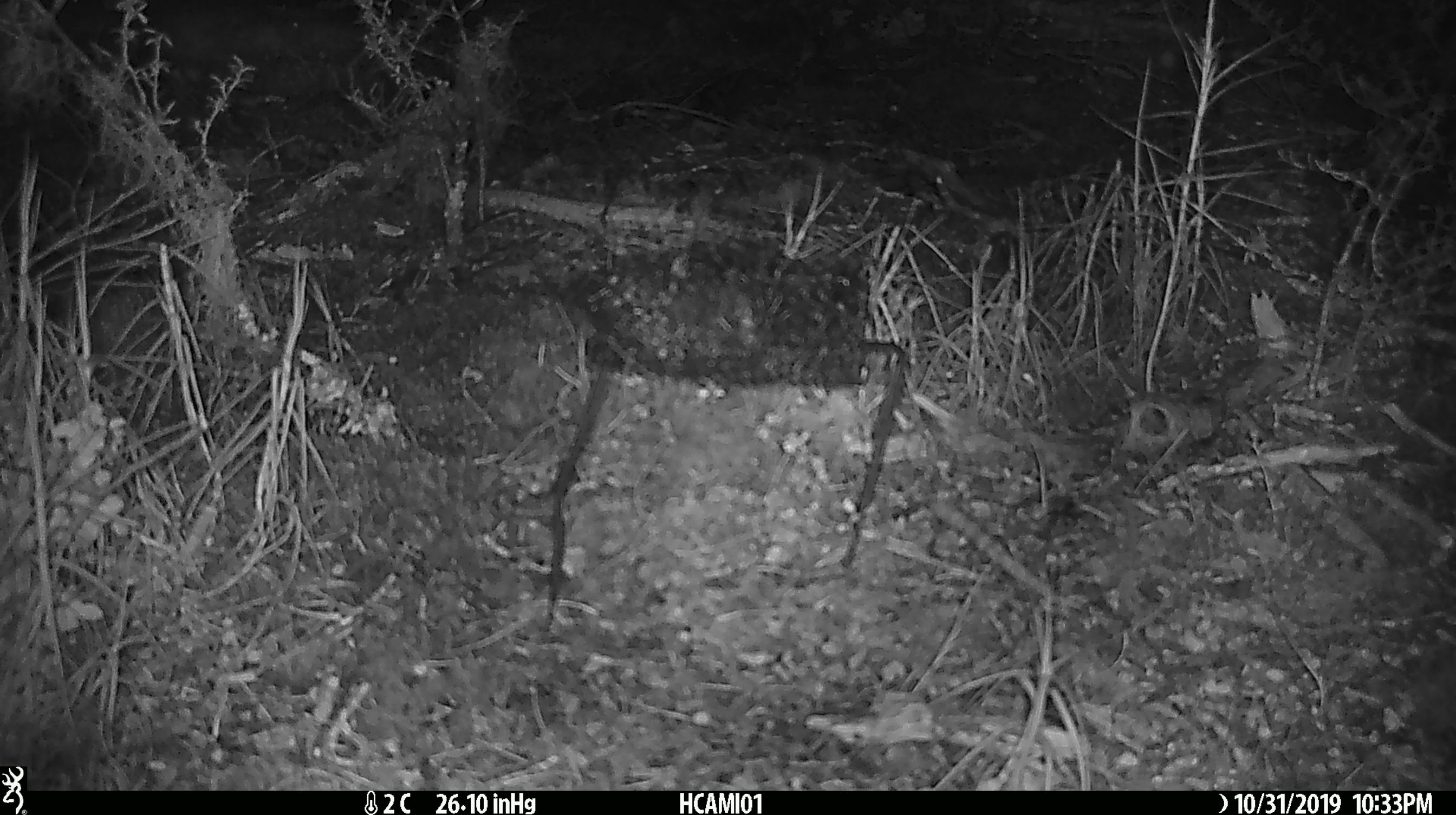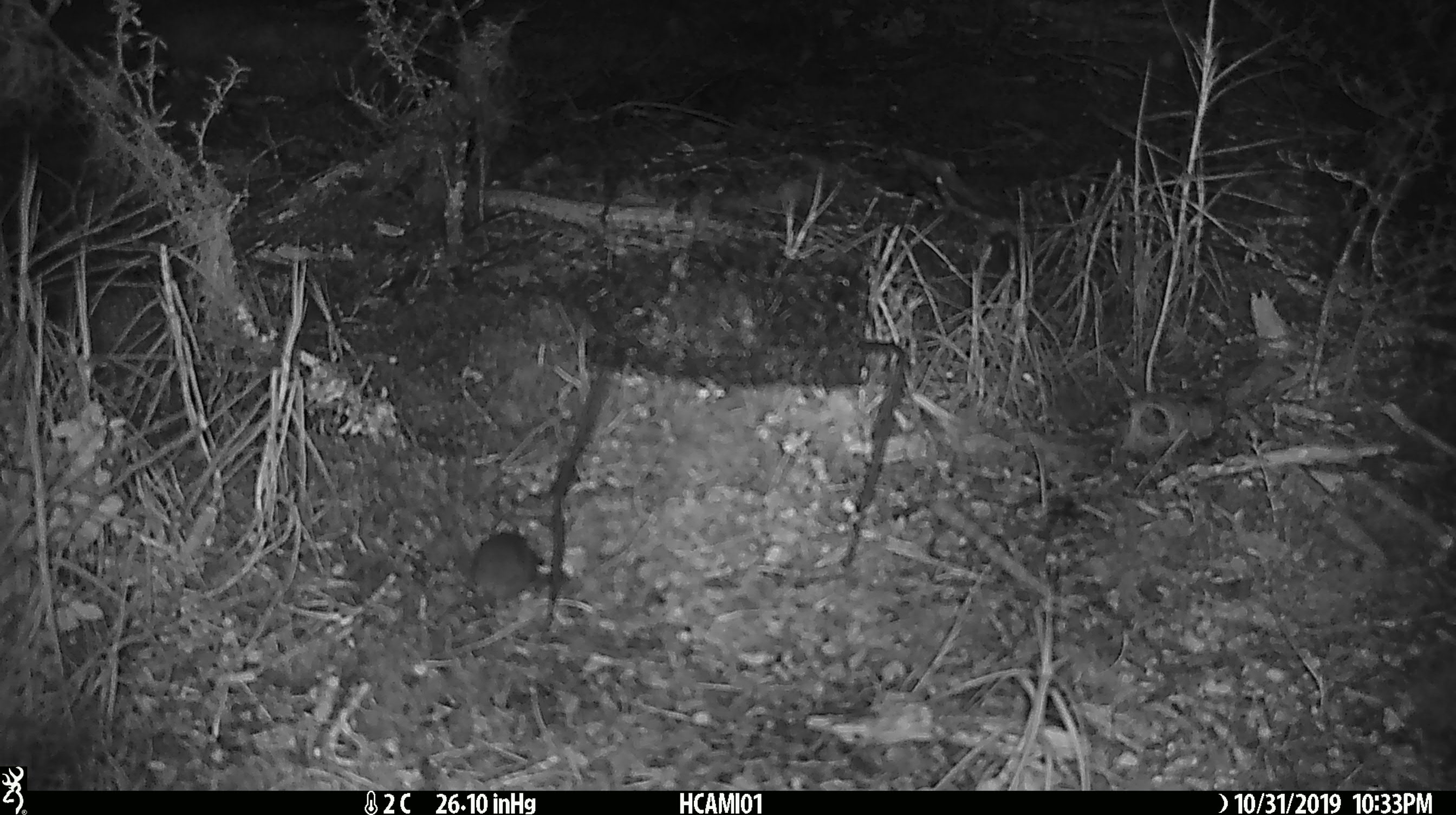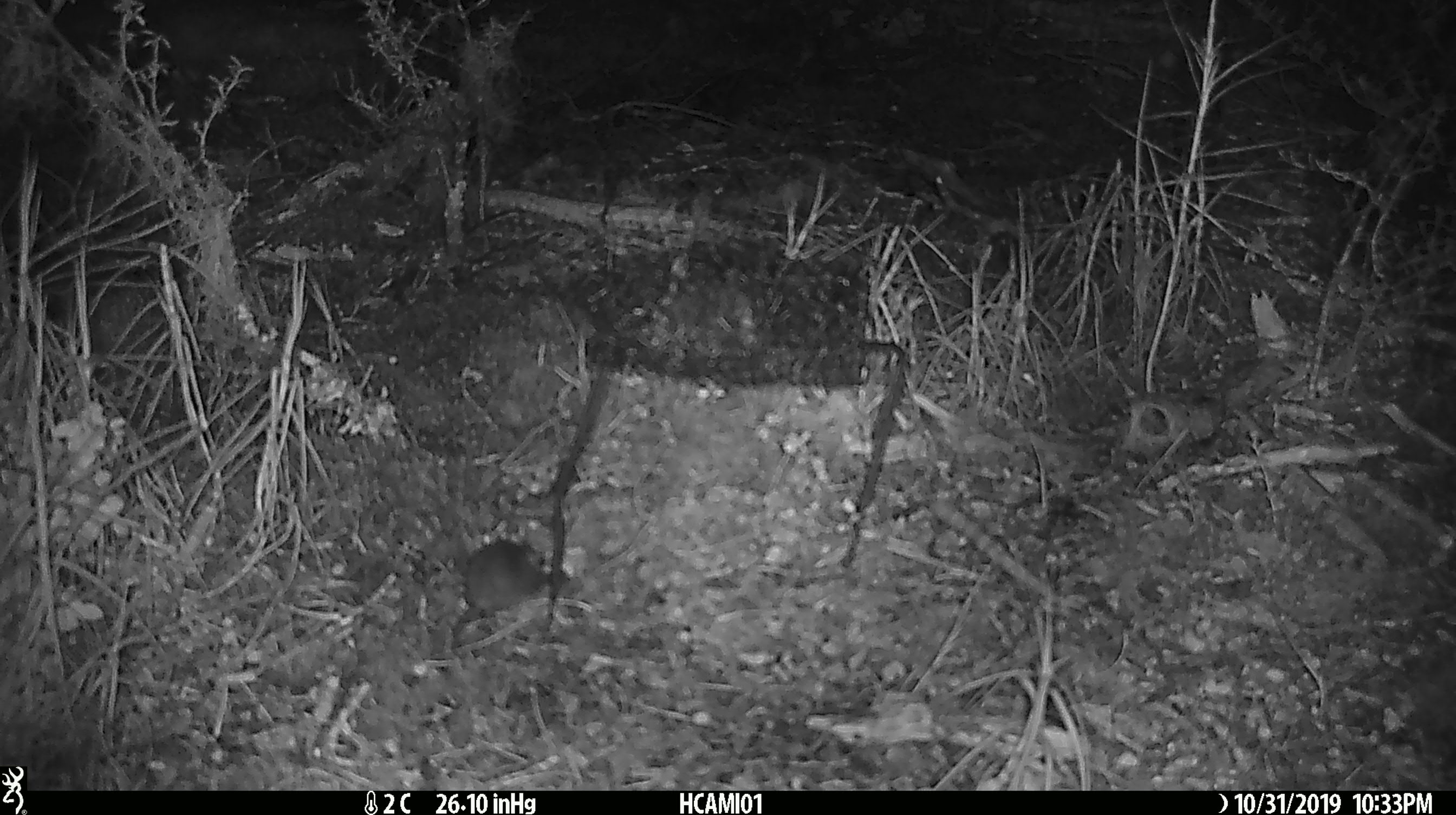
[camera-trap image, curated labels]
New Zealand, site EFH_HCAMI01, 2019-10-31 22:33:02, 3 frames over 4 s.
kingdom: Animalia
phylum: Chordata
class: Mammalia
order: Rodentia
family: Muridae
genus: Mus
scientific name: Mus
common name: mouse